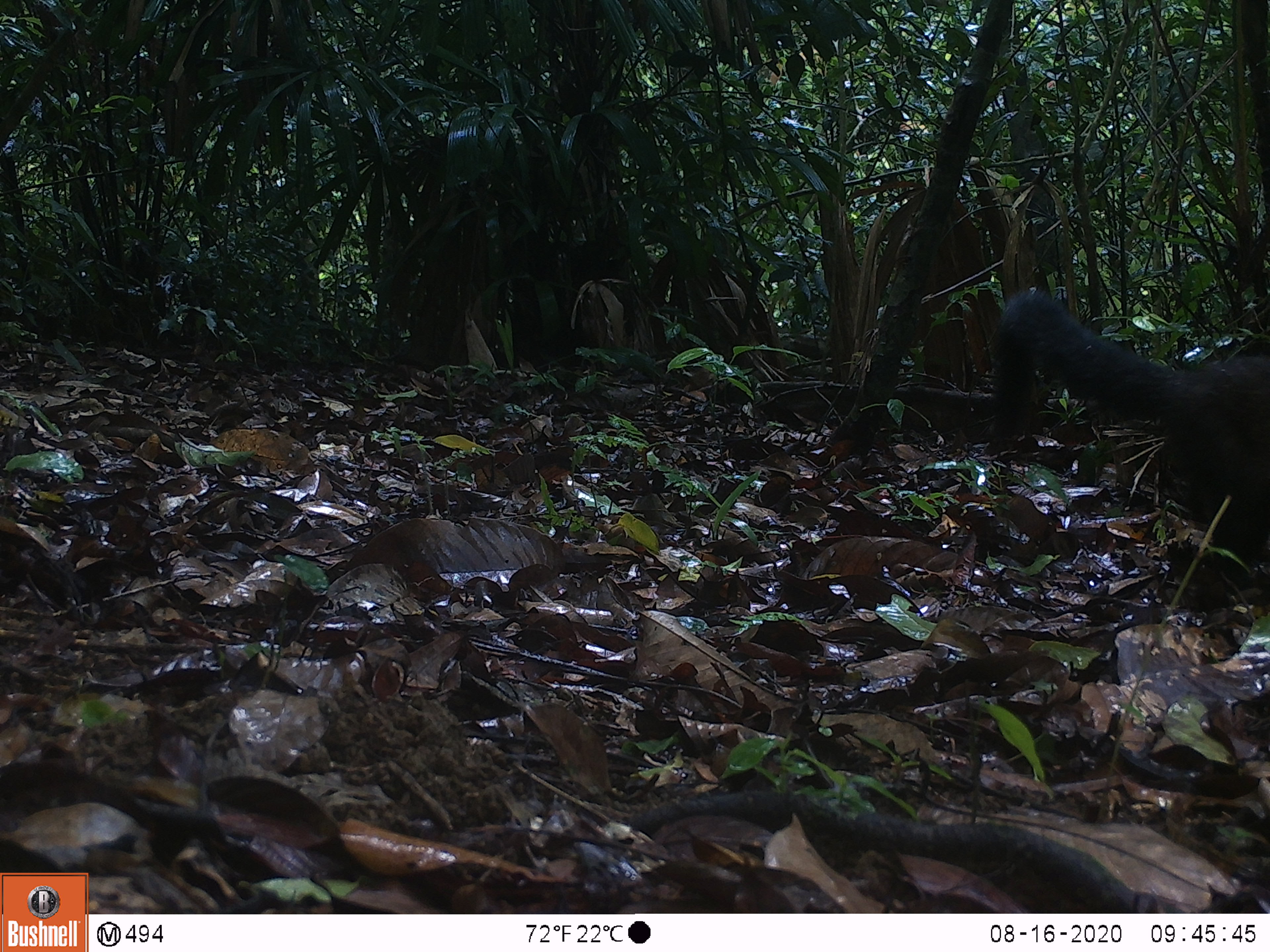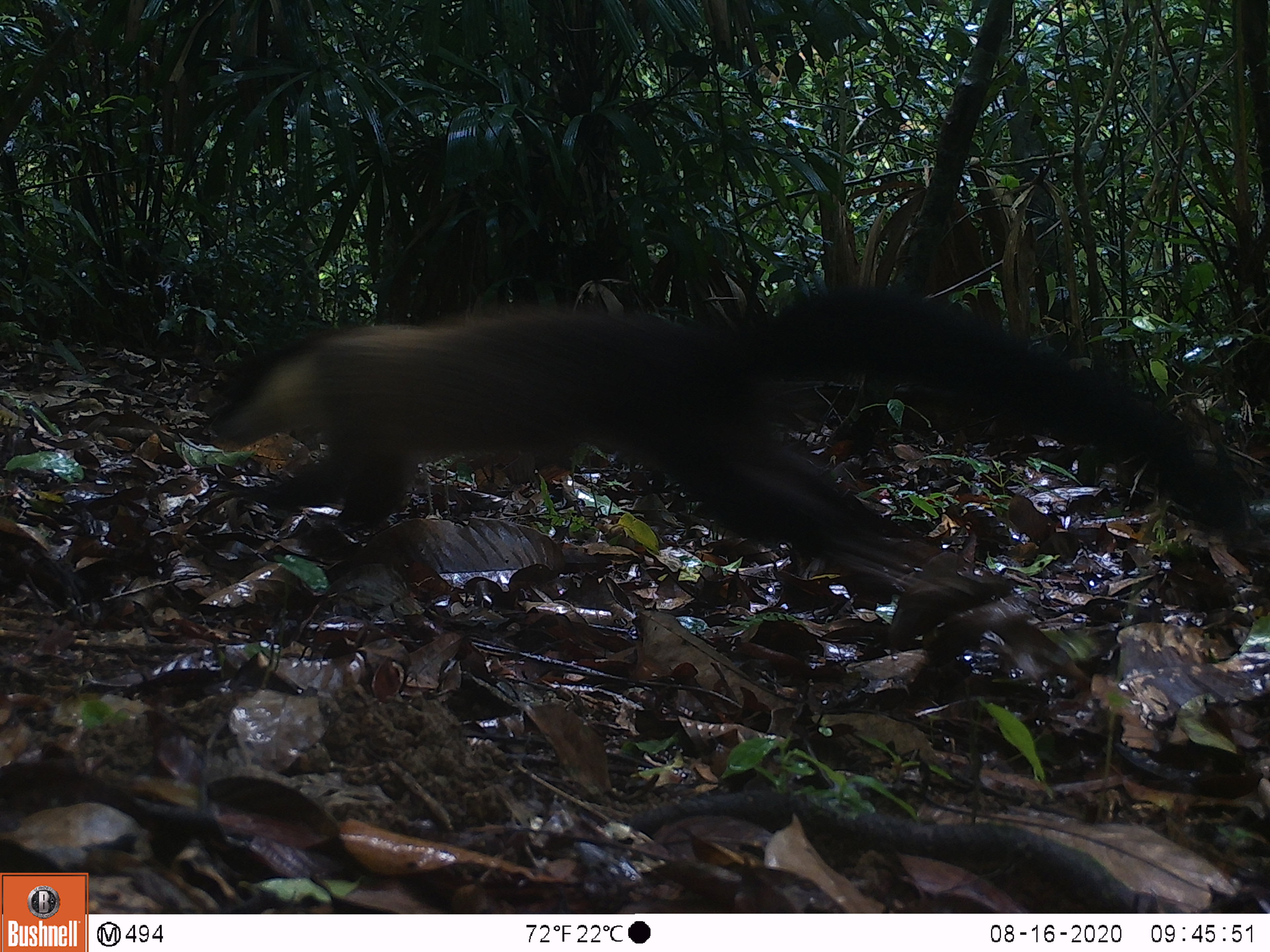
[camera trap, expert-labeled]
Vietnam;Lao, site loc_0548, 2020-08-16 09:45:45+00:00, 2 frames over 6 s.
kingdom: Animalia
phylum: Chordata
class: Mammalia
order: Carnivora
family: Mustelidae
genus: Martes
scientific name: Martes flavigula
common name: yellow-throated marten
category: yellow throated marten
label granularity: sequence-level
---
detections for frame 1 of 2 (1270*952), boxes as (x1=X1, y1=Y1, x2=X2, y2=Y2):
yellow throated marten: (x1=995, y1=283, x2=1270, y2=567)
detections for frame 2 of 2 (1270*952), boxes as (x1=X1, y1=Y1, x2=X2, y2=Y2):
yellow throated marten: (x1=205, y1=285, x2=1253, y2=603)